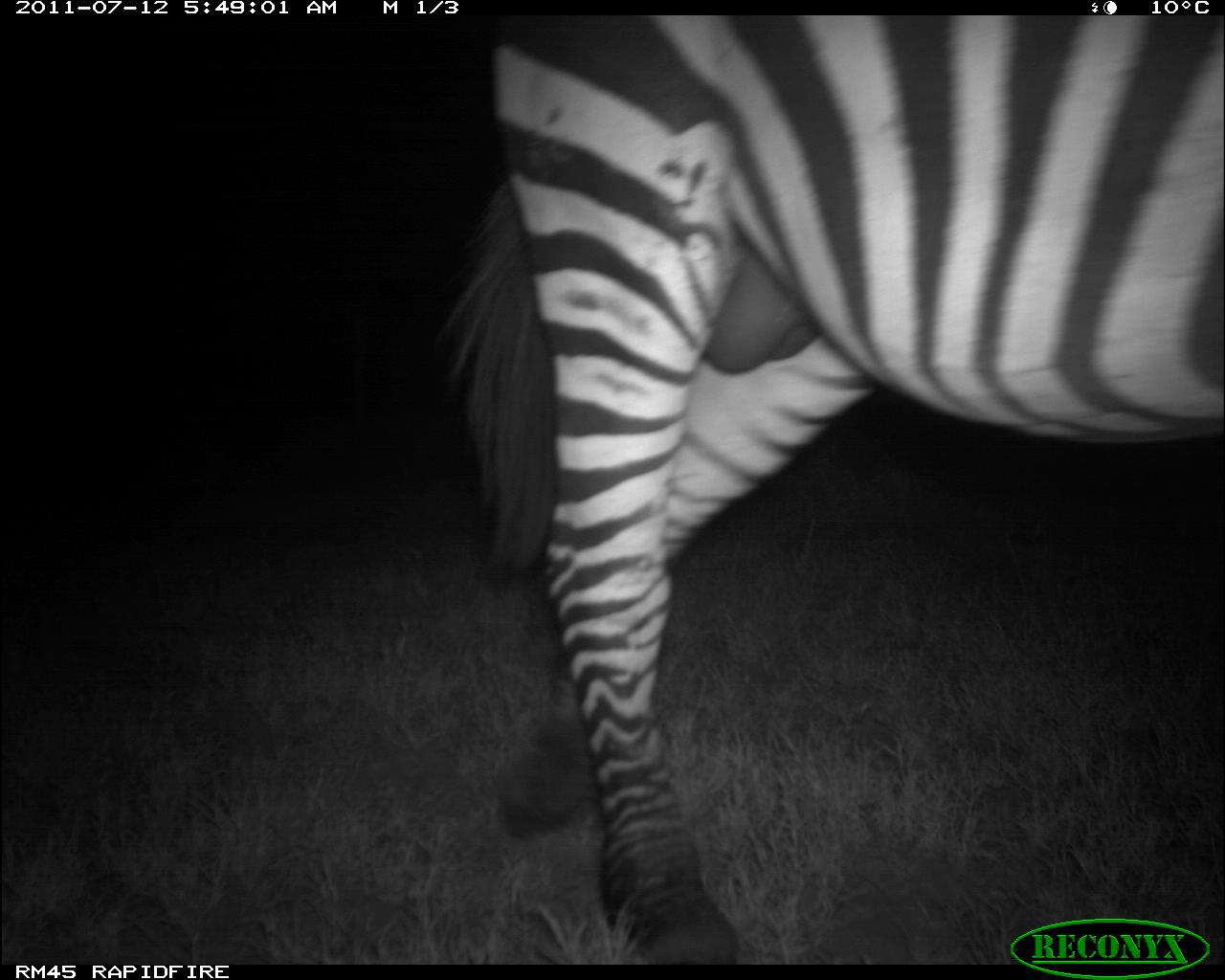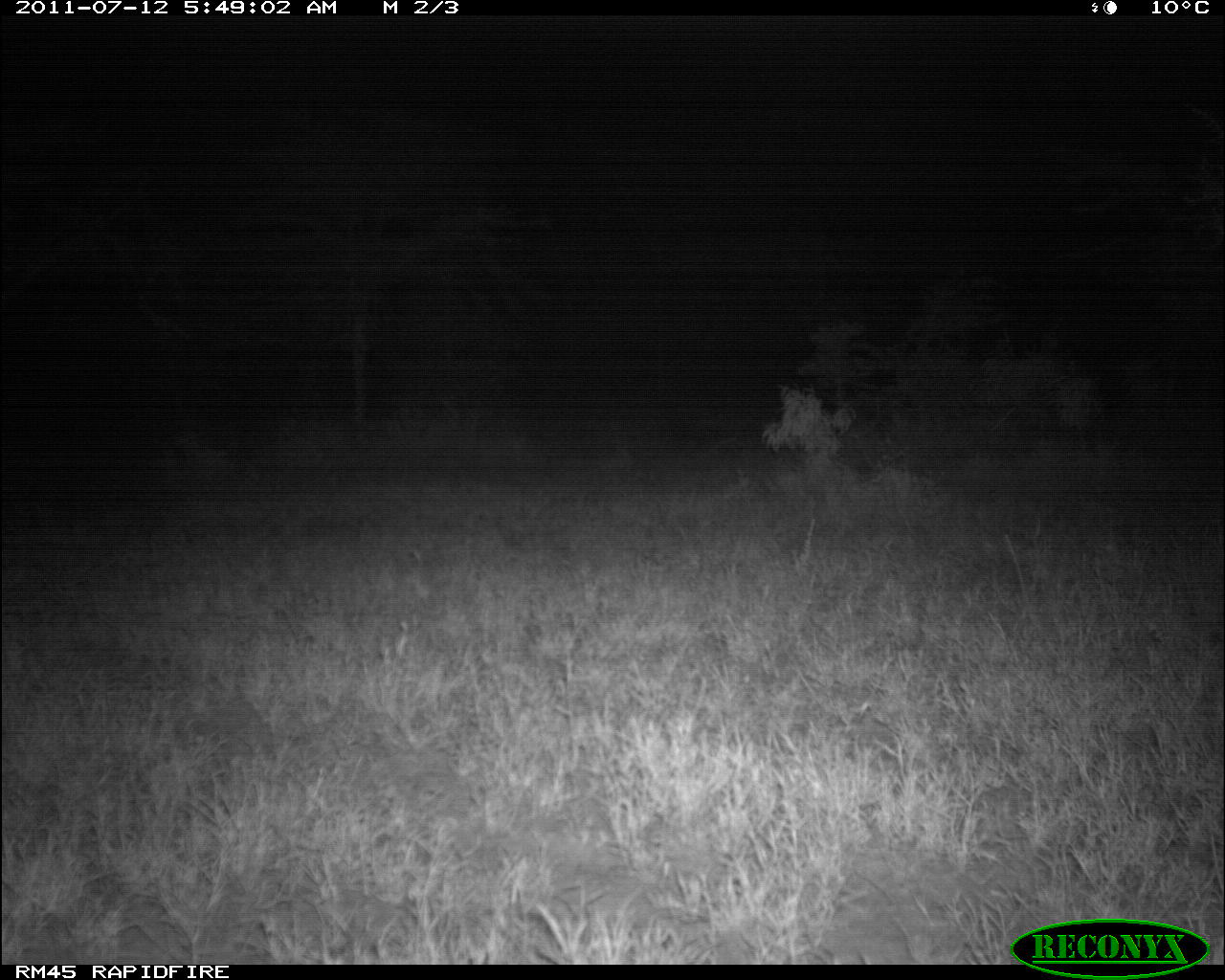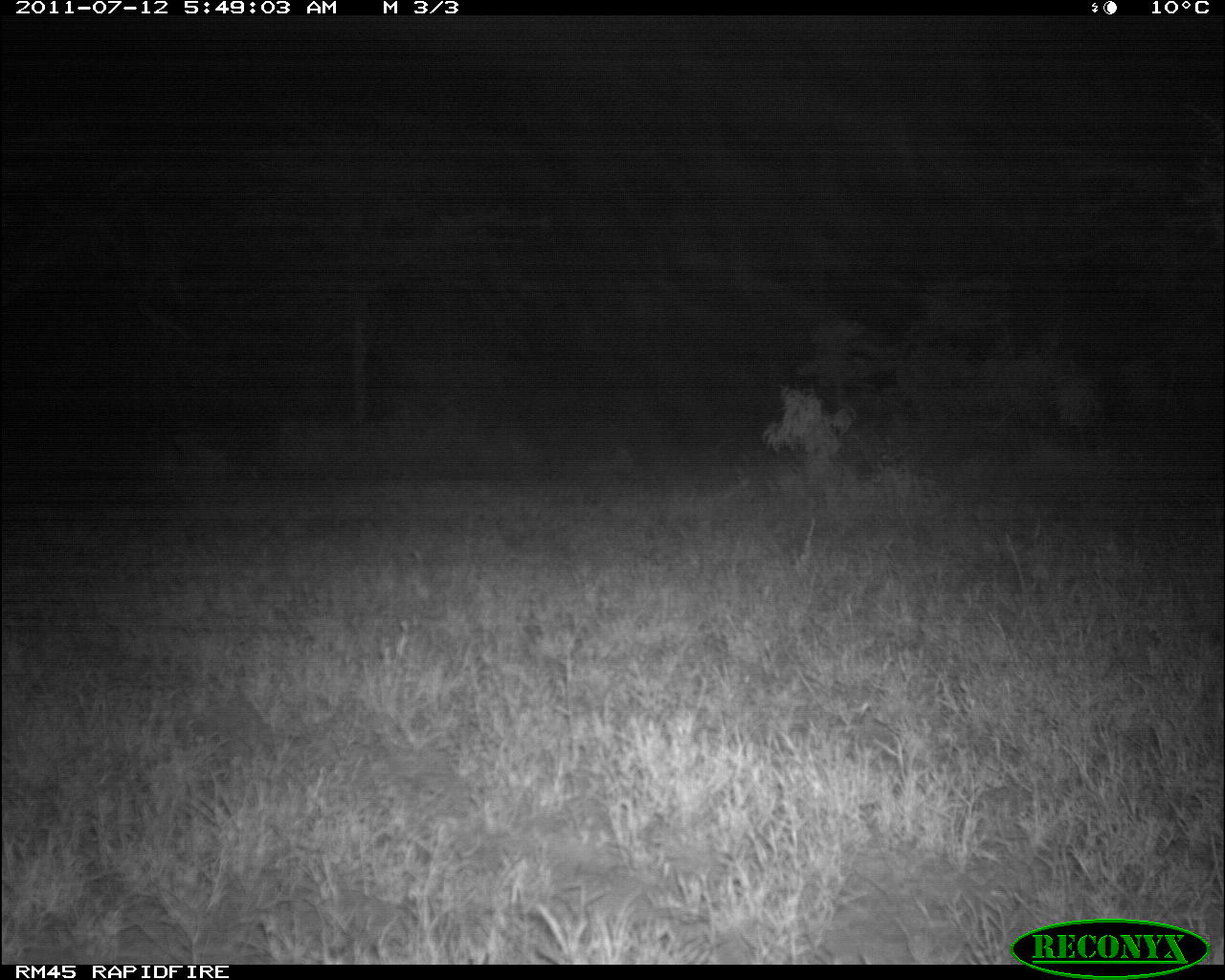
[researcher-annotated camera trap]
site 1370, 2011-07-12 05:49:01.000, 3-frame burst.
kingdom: Animalia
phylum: Chordata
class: Mammalia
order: Perissodactyla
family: Equidae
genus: Equus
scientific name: Equus quagga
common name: plains zebra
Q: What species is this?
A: Equus quagga (plains zebra).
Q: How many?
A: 1.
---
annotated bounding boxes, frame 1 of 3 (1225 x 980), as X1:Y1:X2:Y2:
equus quagga: 442:11:1216:962